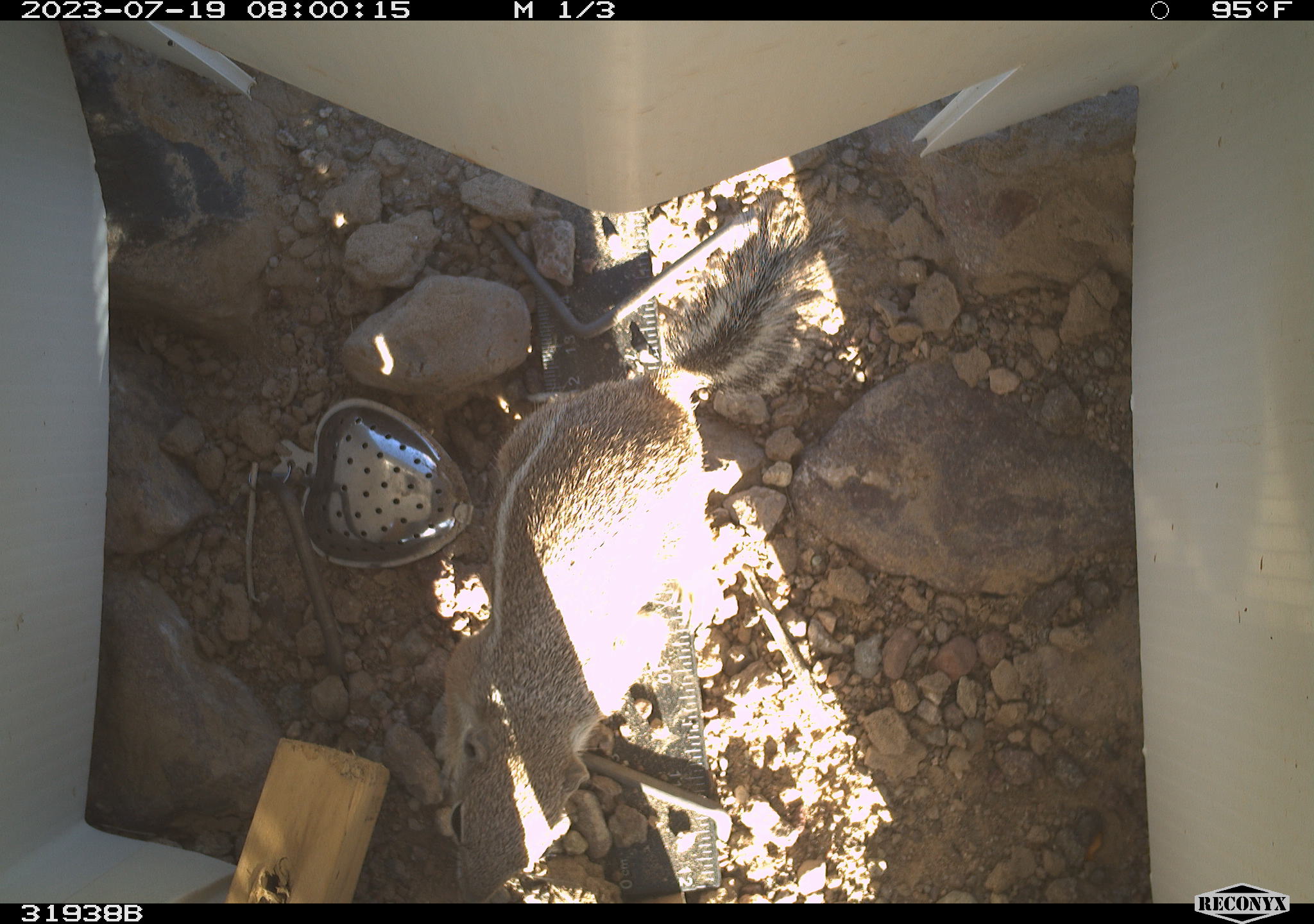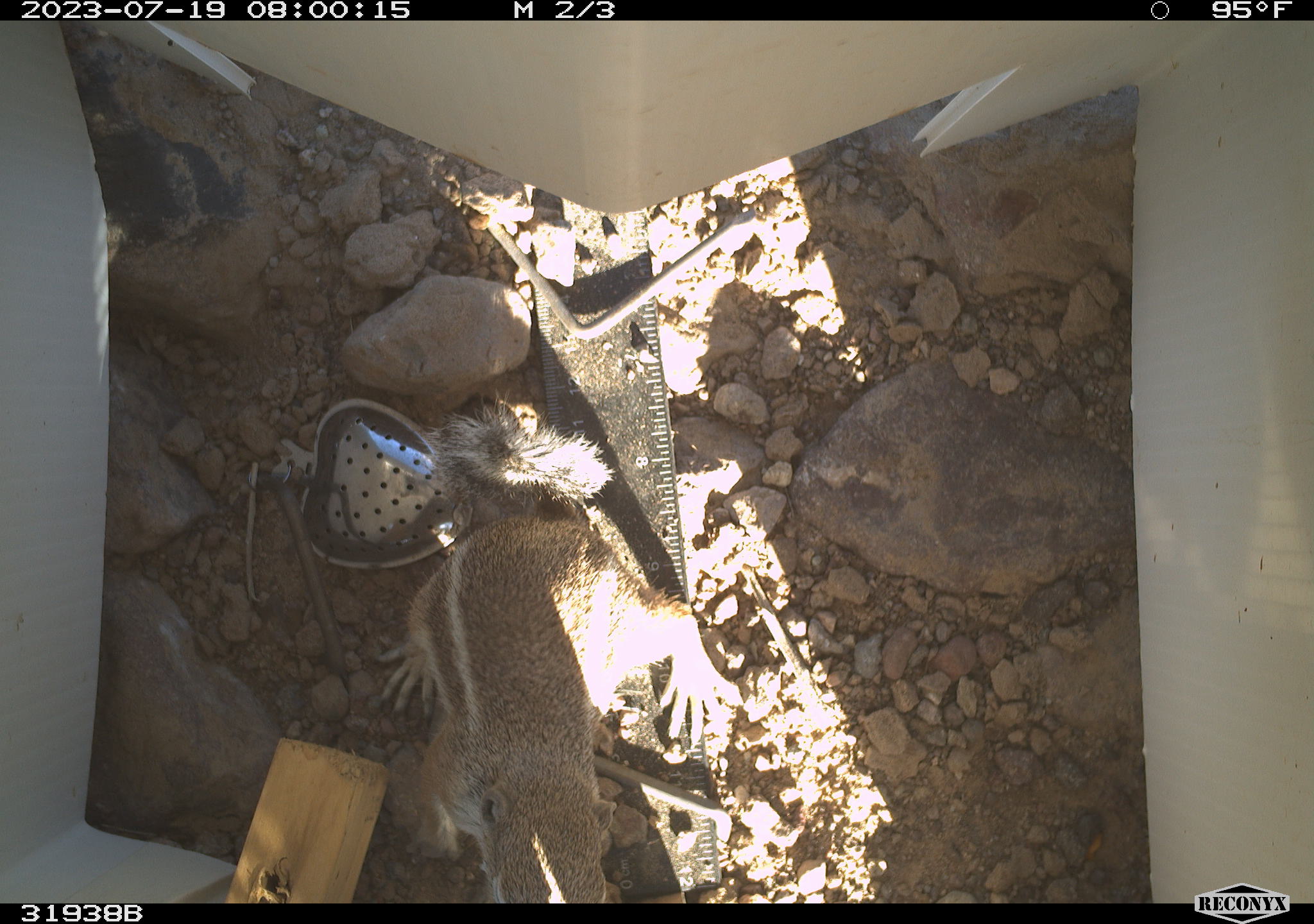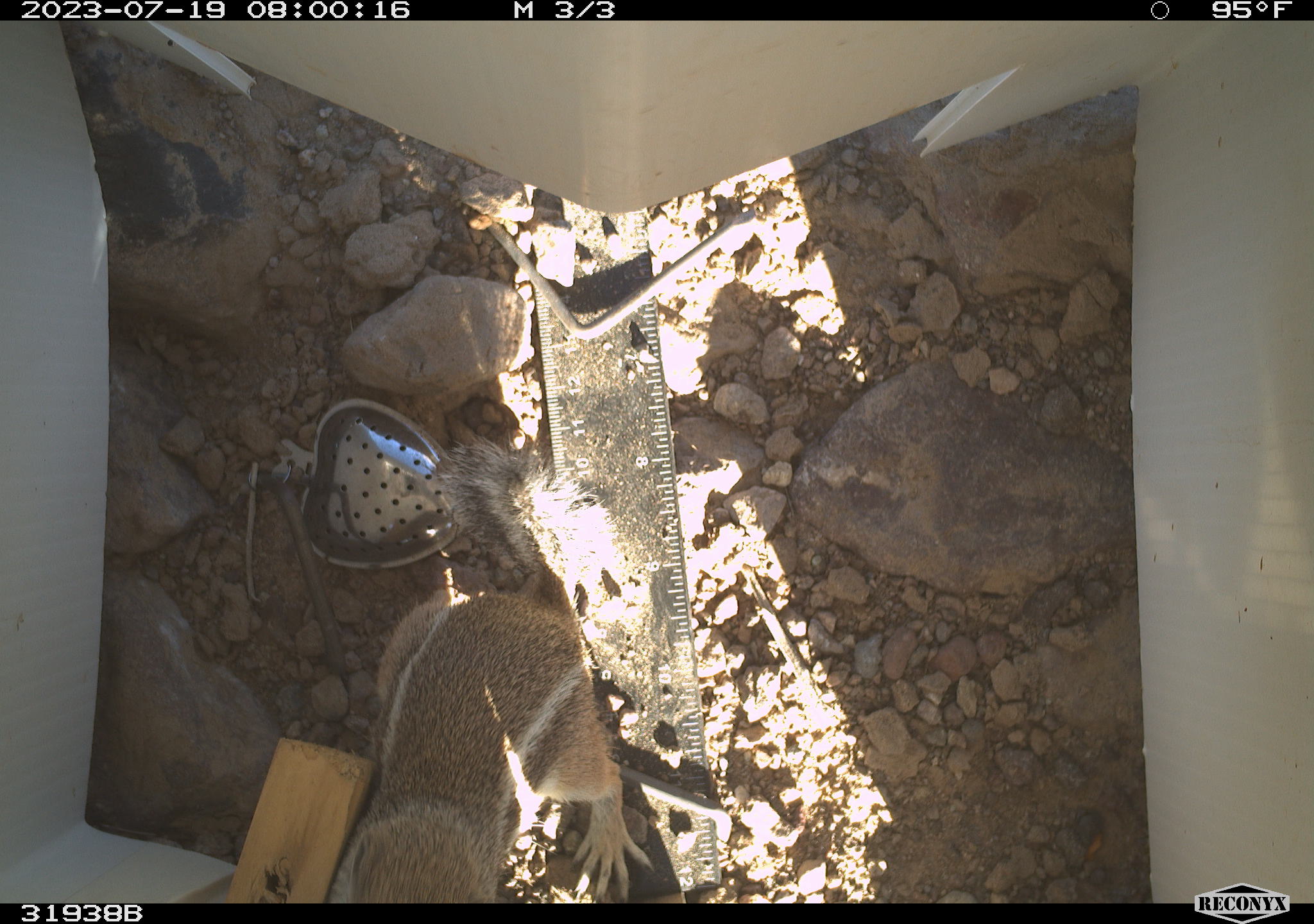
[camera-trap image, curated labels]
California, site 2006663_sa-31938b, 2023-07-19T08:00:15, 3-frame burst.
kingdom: Animalia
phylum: Chordata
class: Mammalia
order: Rodentia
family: Sciuridae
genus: Ammospermophilus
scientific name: Ammospermophilus leucurus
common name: white-tailed antelope squirrel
White-tailed antelope squirrel (Ammospermophilus leucurus).